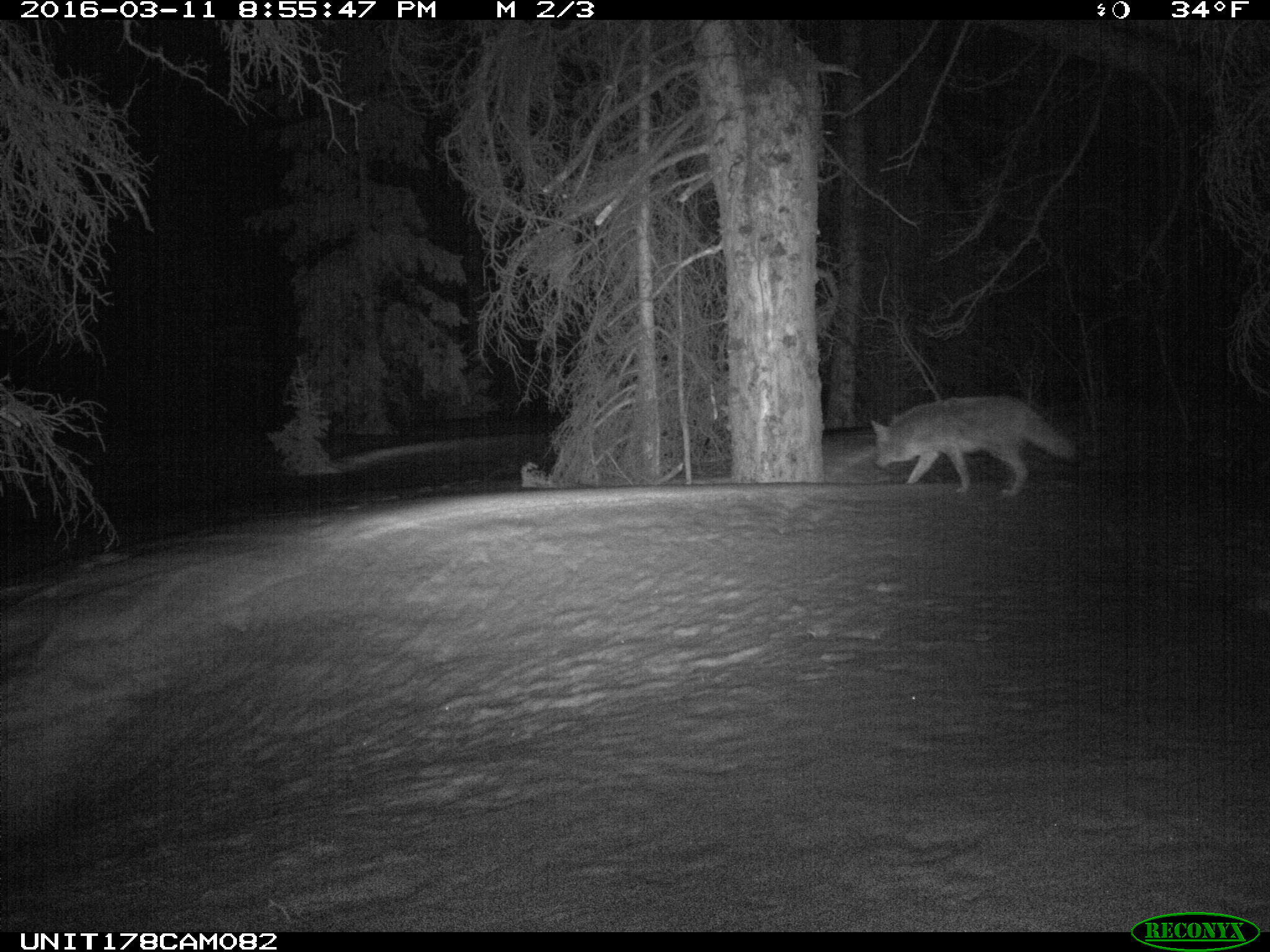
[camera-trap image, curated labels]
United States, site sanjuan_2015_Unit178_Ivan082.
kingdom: Animalia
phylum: Chordata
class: Mammalia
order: Carnivora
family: Canidae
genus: Canis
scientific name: Canis latrans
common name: coyote